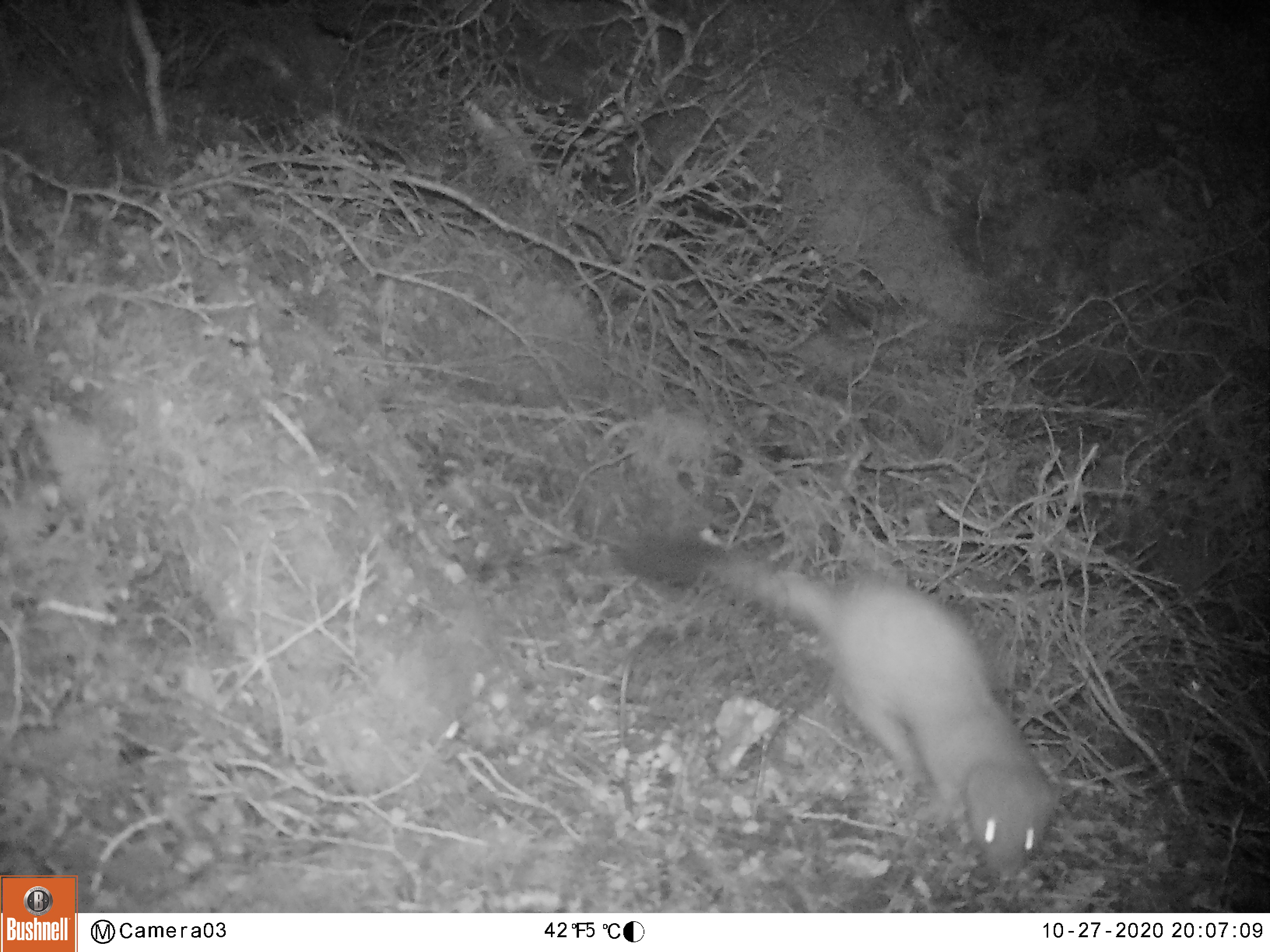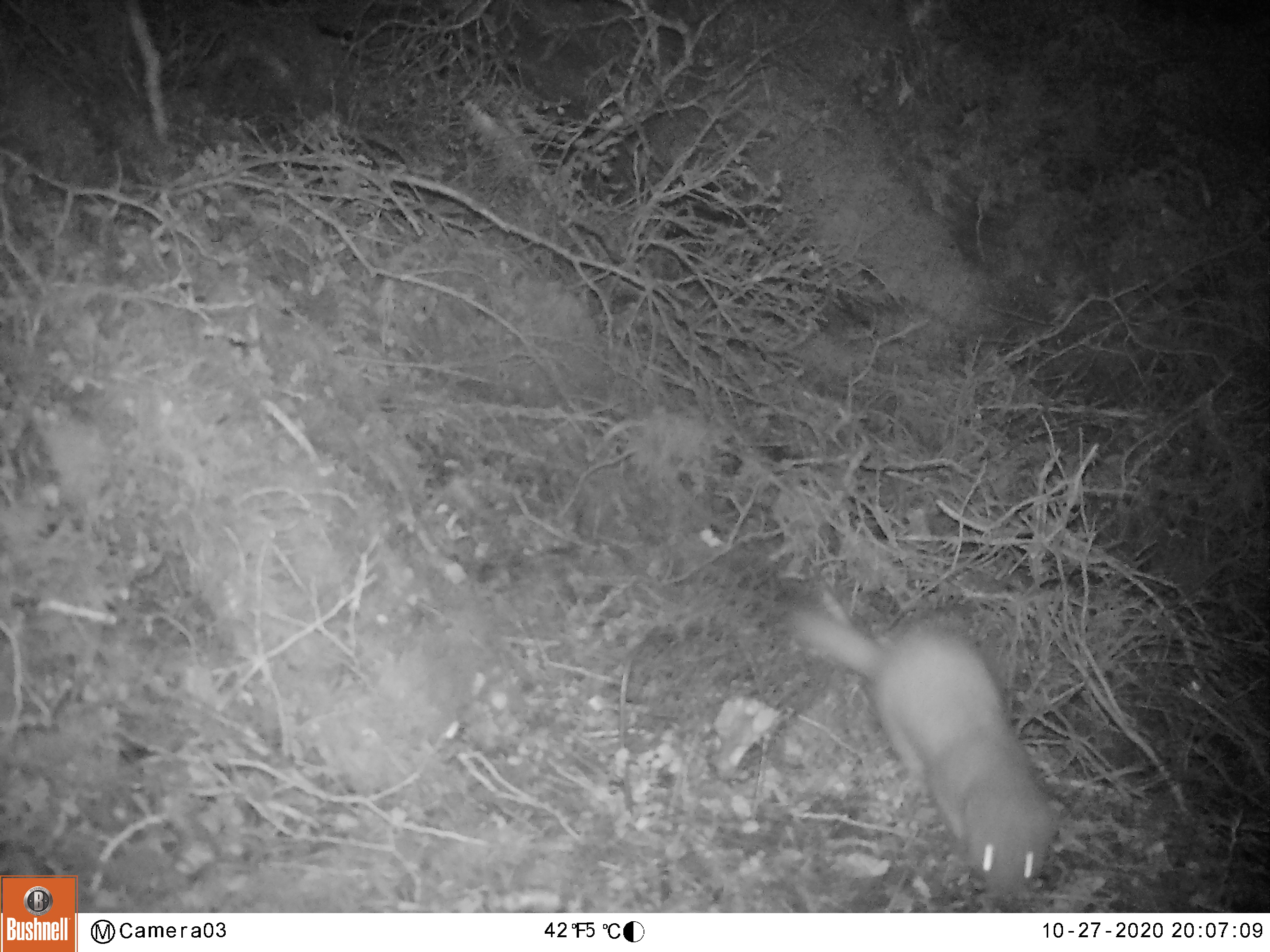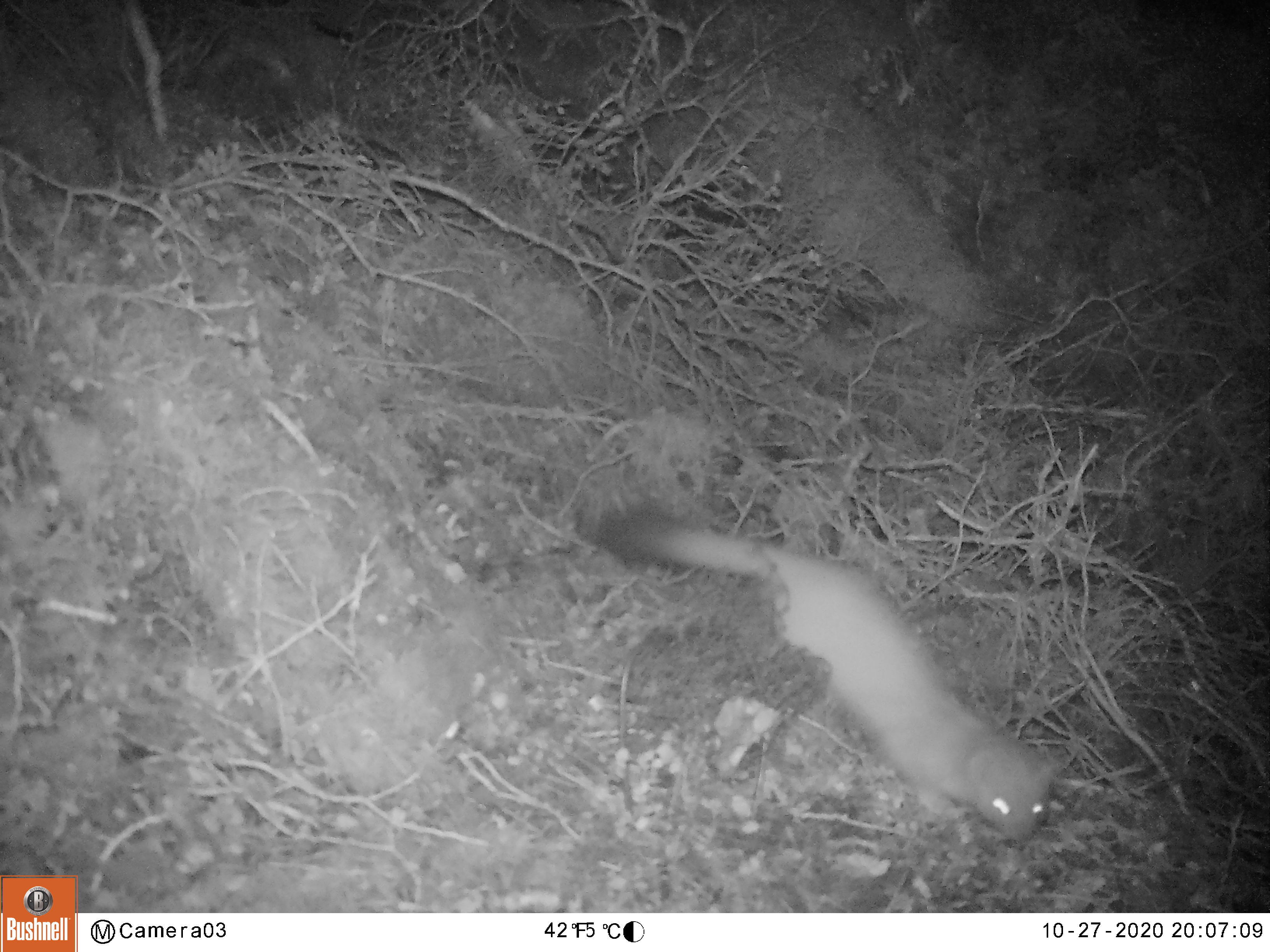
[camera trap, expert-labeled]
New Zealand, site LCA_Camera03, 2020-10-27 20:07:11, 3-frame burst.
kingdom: Animalia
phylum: Chordata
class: Mammalia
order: Carnivora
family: Mustelidae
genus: Mustela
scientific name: Mustela erminea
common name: stoat